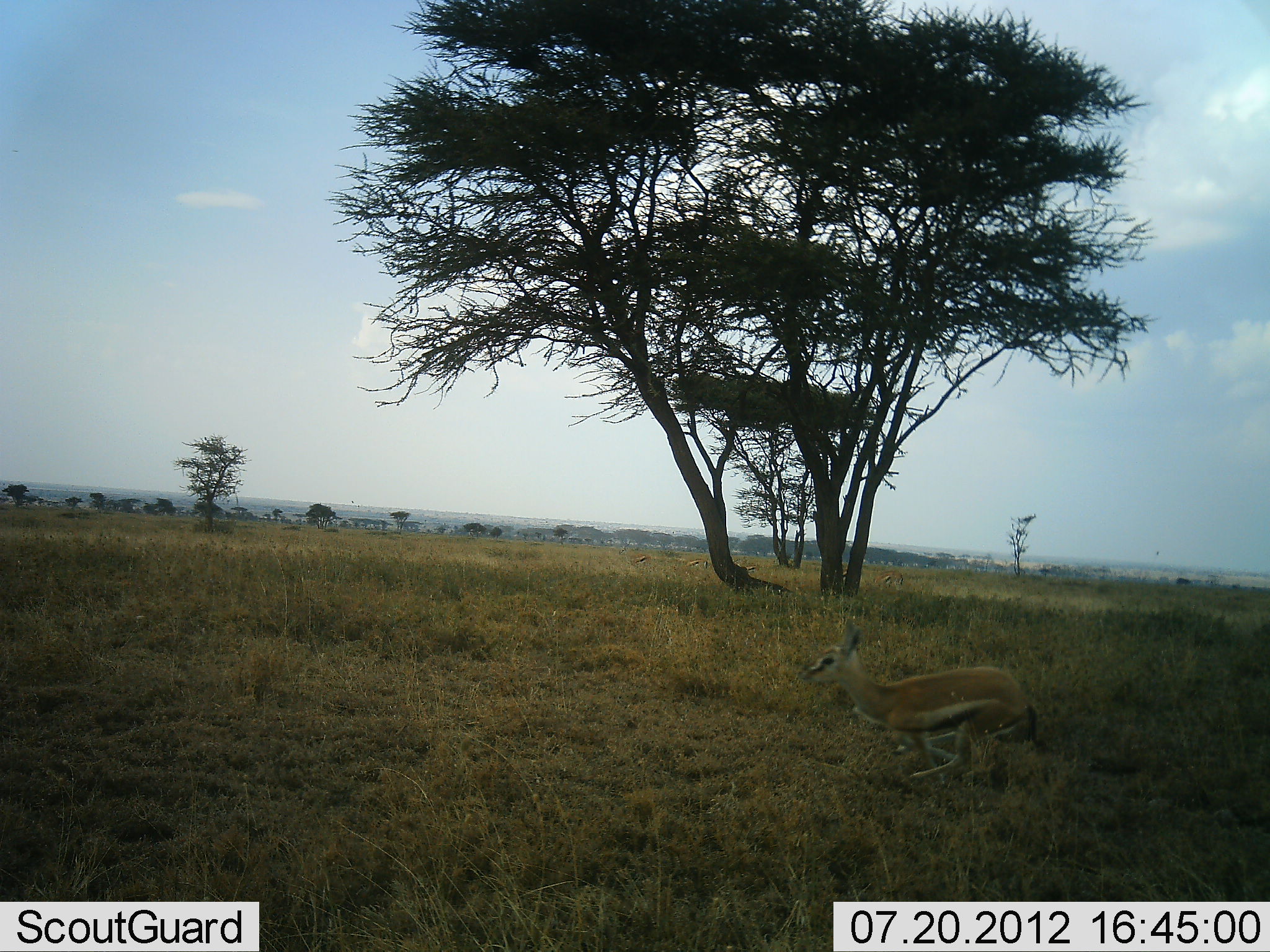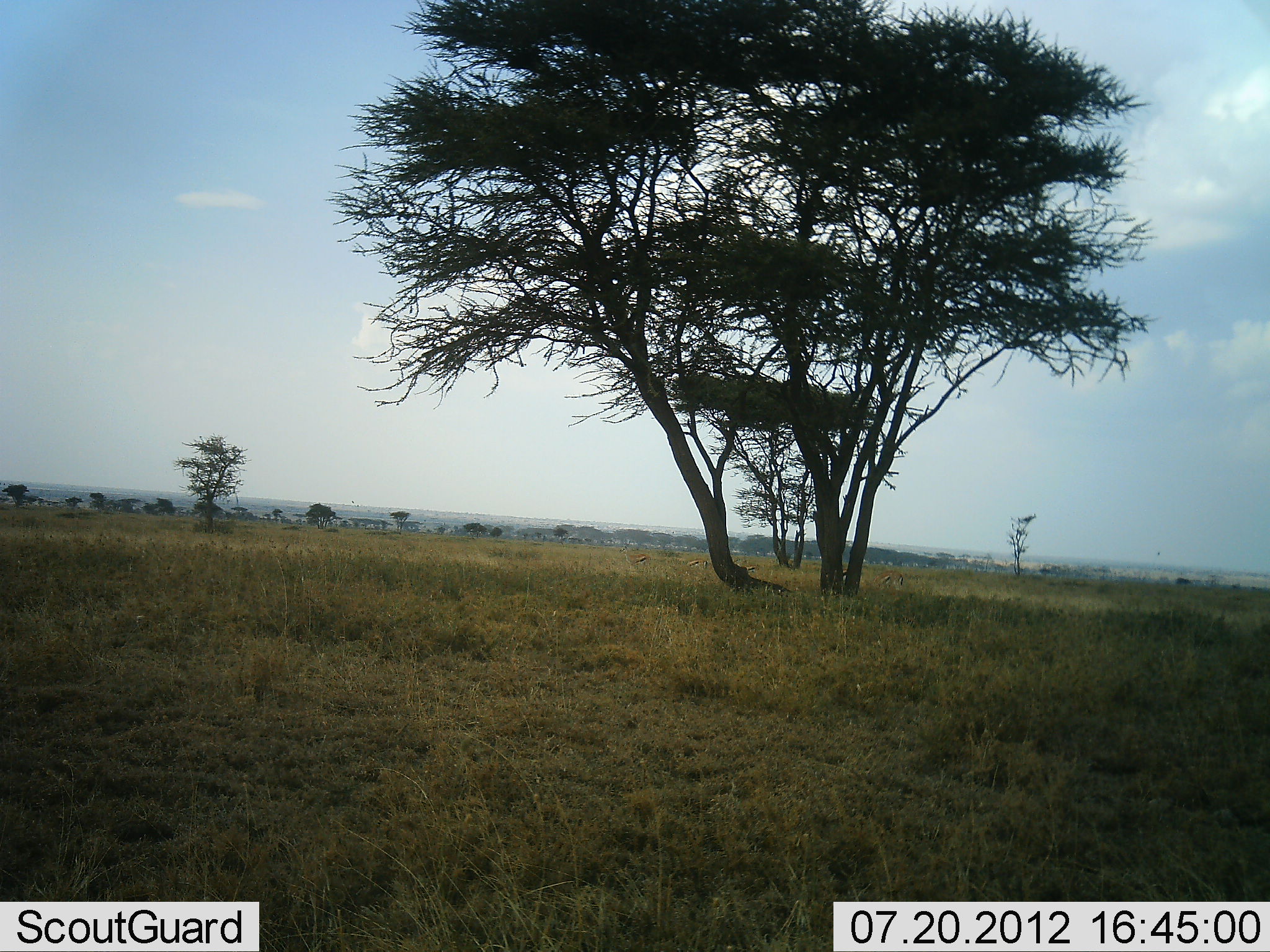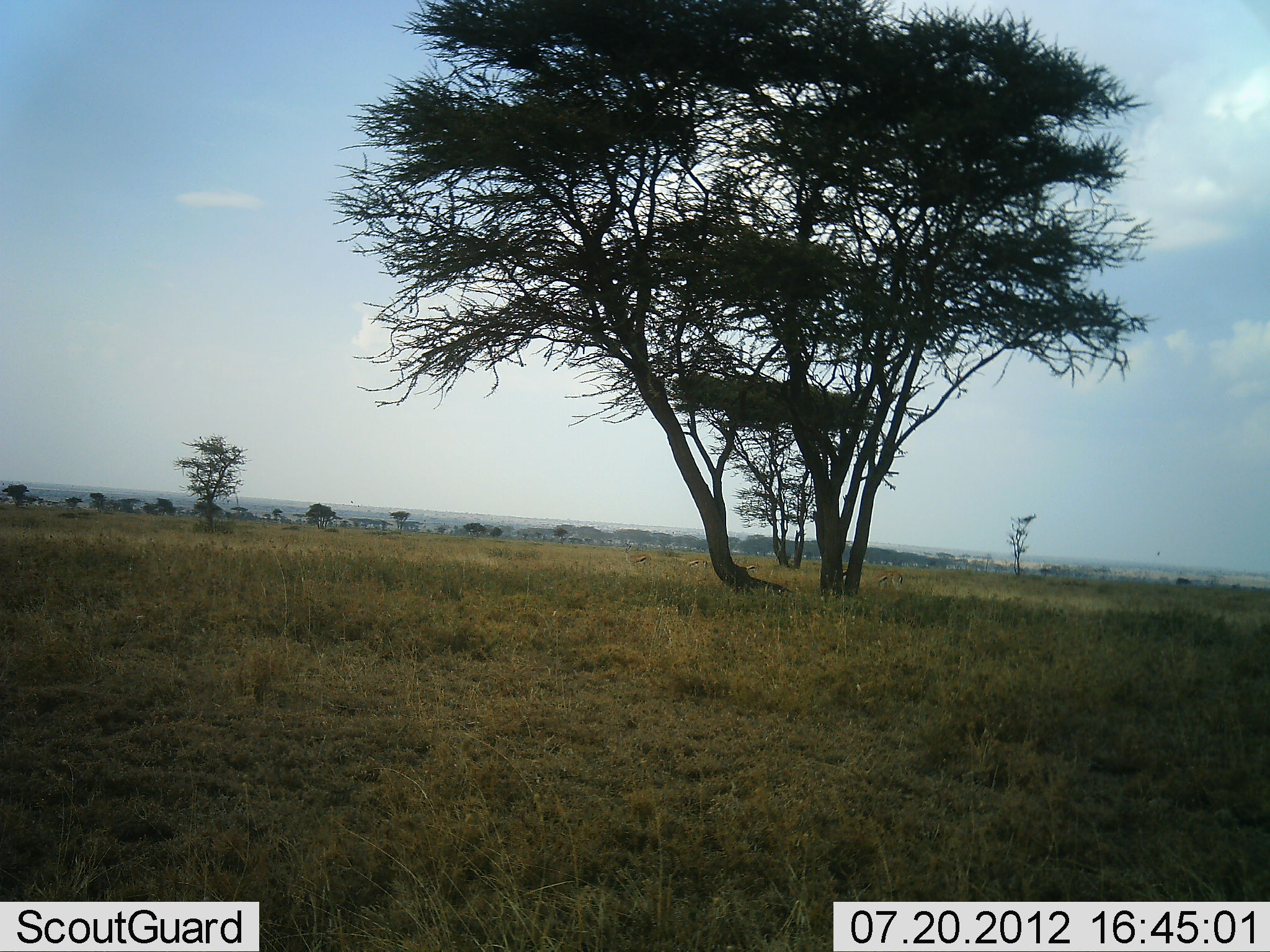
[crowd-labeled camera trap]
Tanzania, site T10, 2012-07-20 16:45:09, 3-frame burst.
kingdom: Animalia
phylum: Chordata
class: Mammalia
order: Artiodactyla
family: Bovidae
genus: Eudorcas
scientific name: Eudorcas thomsonii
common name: thomson's gazelle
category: gazellethomsons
Gazellethomsons (thomson's gazelle) (Eudorcas thomsonii), count 1. Behavior (volunteer vote fractions): standing 0%, resting 0%, moving 100%, interacting 0%. Young present (vote fraction): 10%. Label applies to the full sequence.